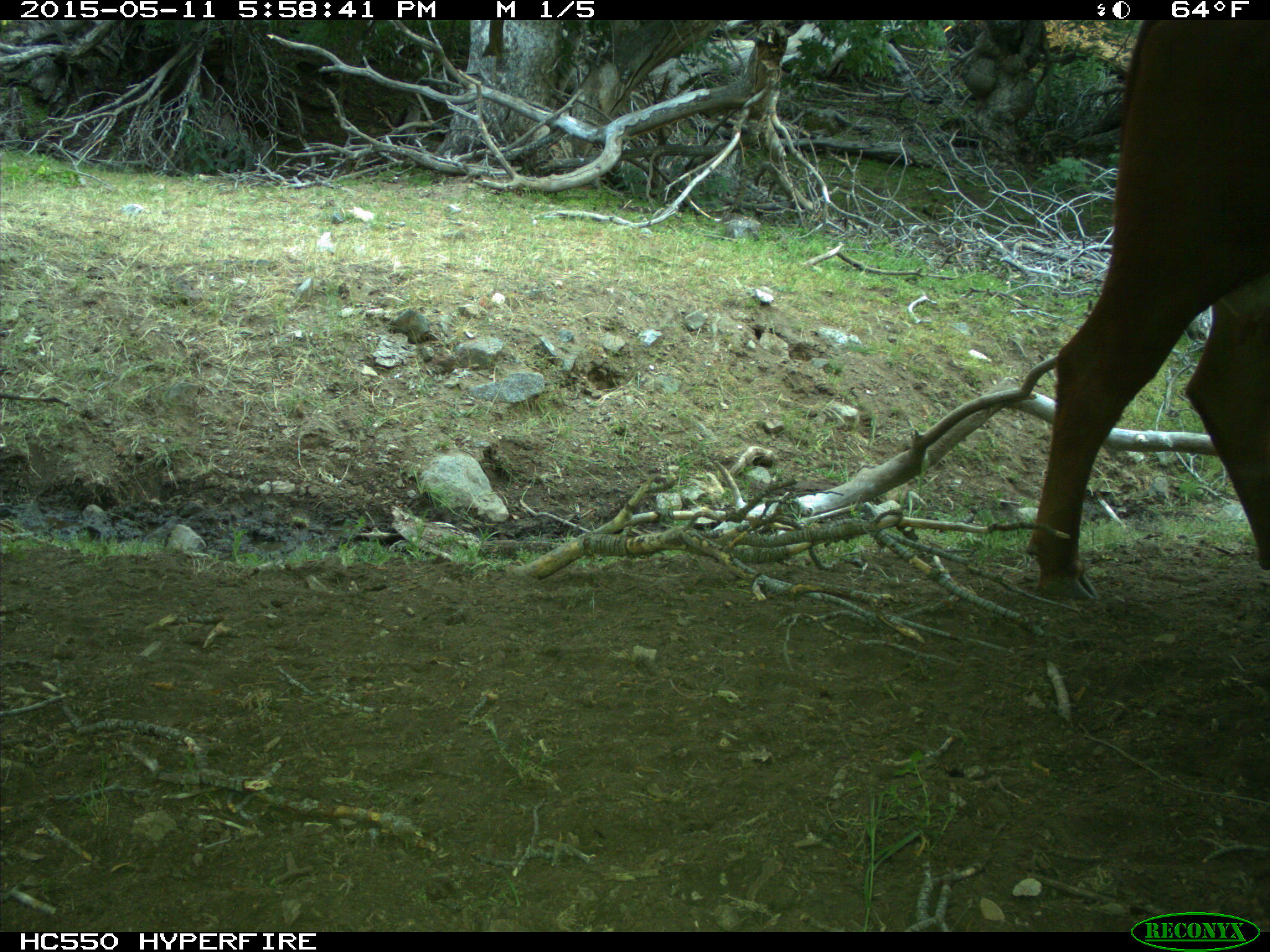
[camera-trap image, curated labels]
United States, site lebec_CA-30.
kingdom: Animalia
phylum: Chordata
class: Mammalia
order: Artiodactyla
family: Bovidae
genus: Bos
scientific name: Bos taurus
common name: domestic cow